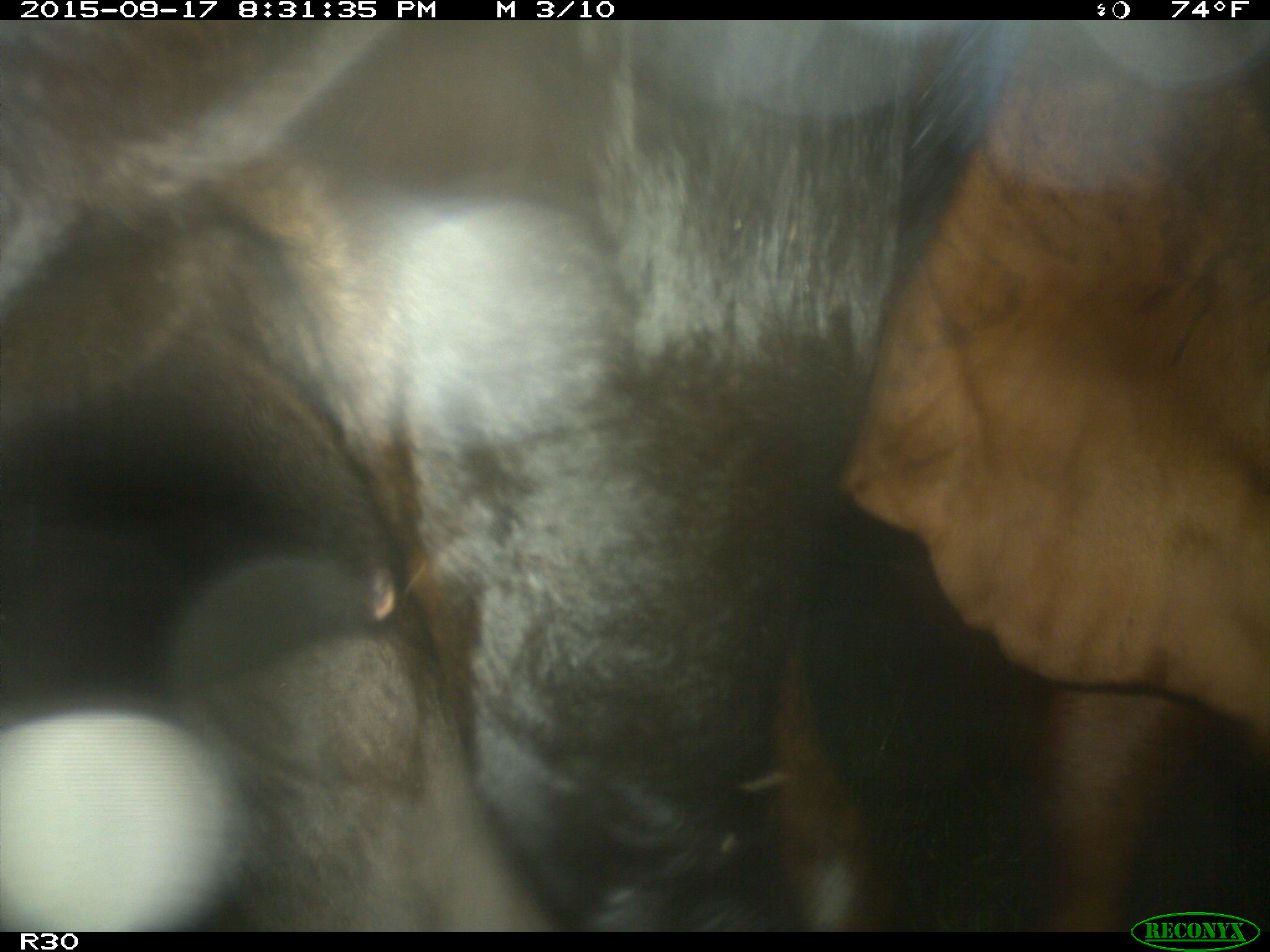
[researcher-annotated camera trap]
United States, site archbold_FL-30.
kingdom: Animalia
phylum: Chordata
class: Mammalia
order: Artiodactyla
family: Bovidae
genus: Bos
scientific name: Bos taurus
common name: domestic cow